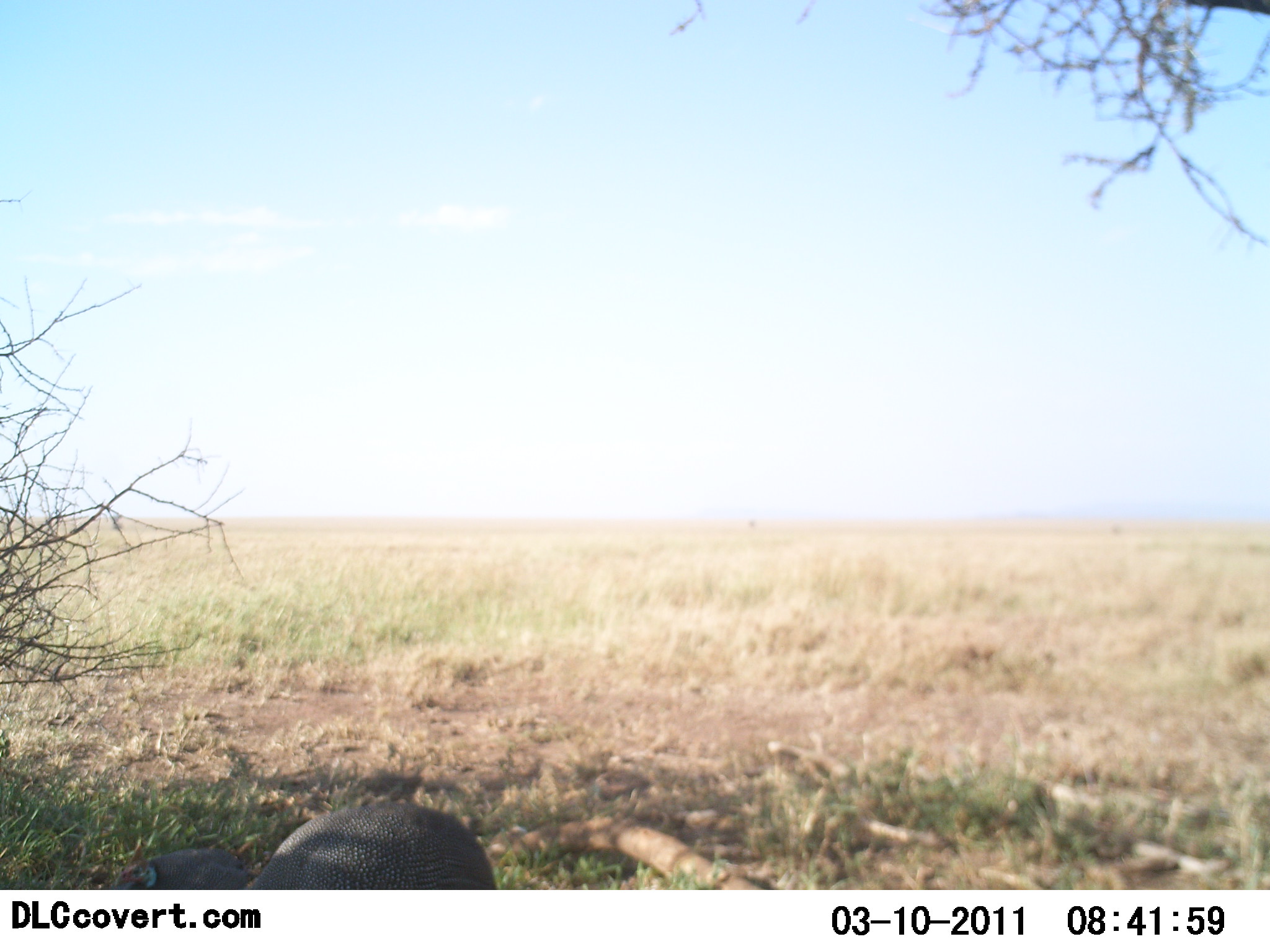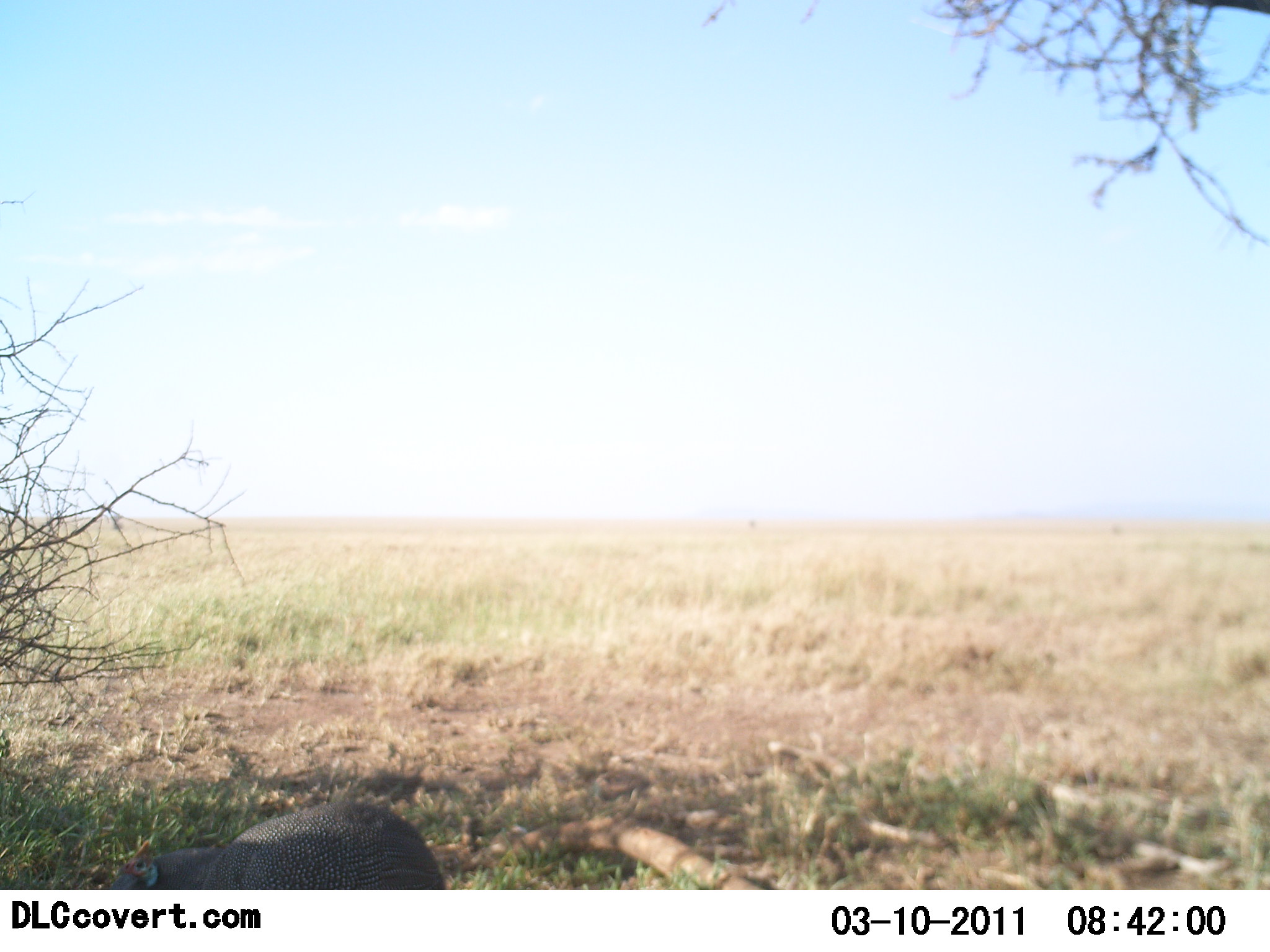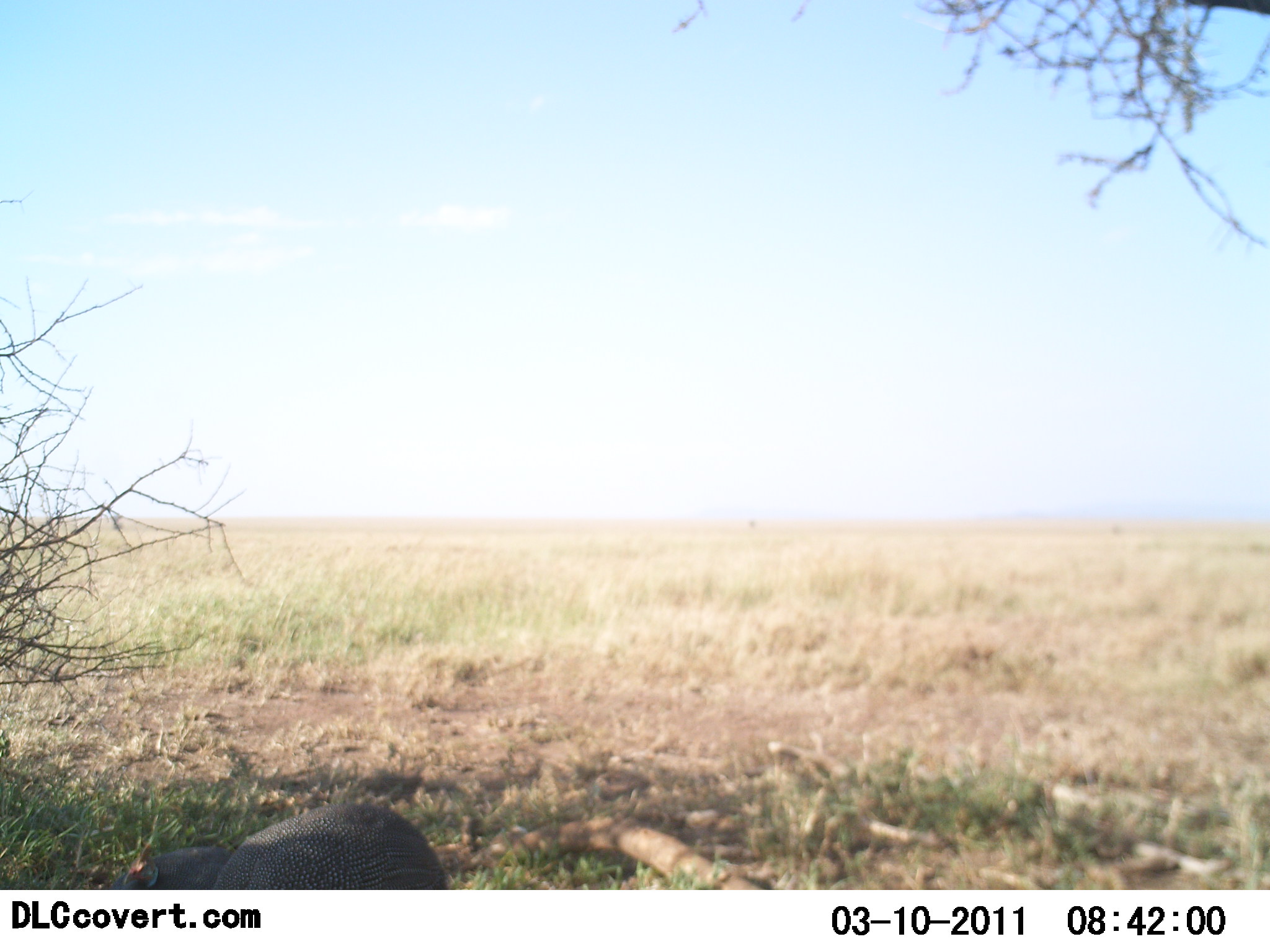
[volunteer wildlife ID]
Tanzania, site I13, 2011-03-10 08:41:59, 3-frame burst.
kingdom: Animalia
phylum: Chordata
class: Aves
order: Galliformes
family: Numididae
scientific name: Numididae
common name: guinea fowl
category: guineafowl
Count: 2.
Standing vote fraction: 46%.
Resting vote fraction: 23%.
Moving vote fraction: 0%.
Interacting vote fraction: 0%.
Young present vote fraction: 0%.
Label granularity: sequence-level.